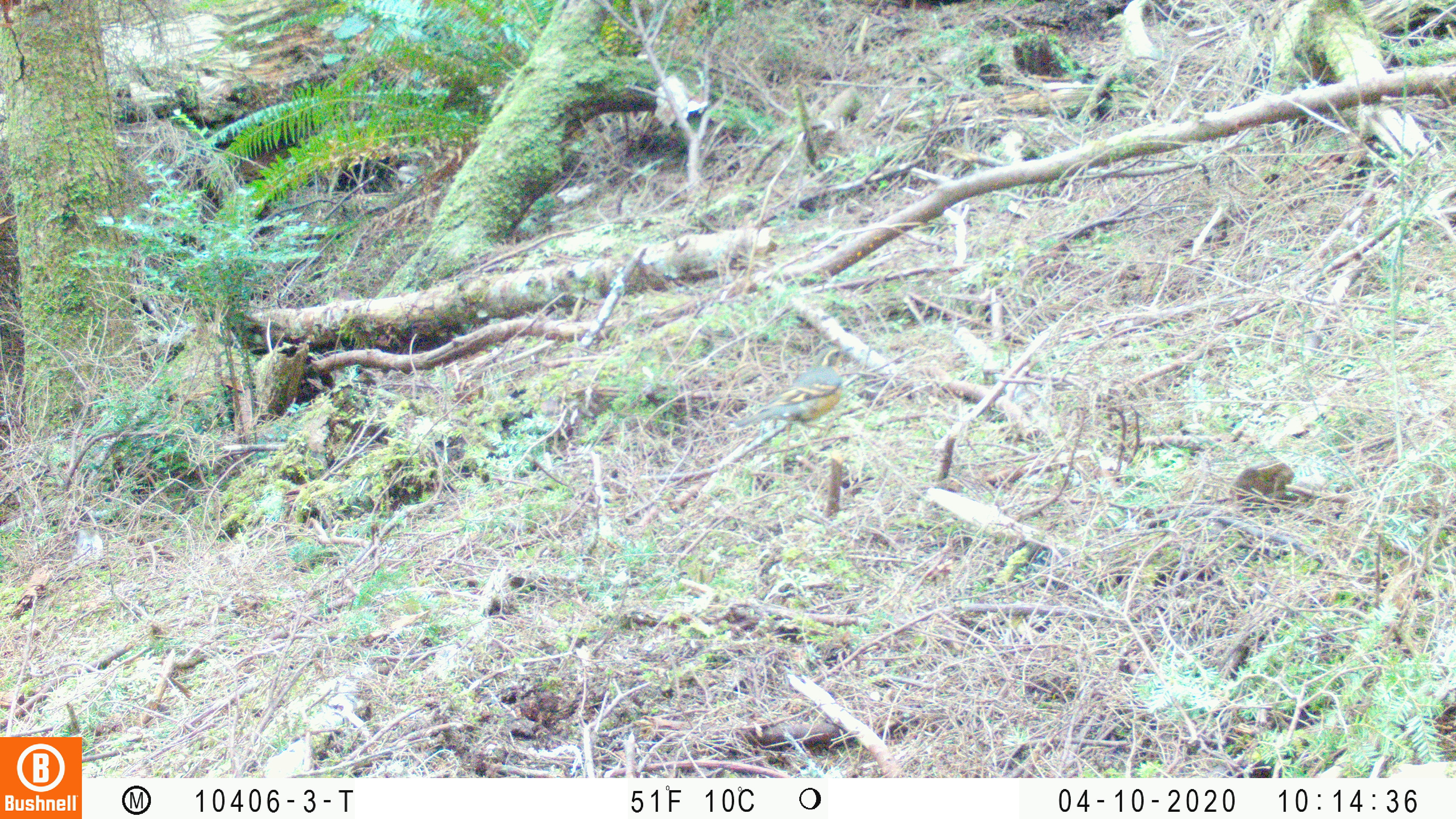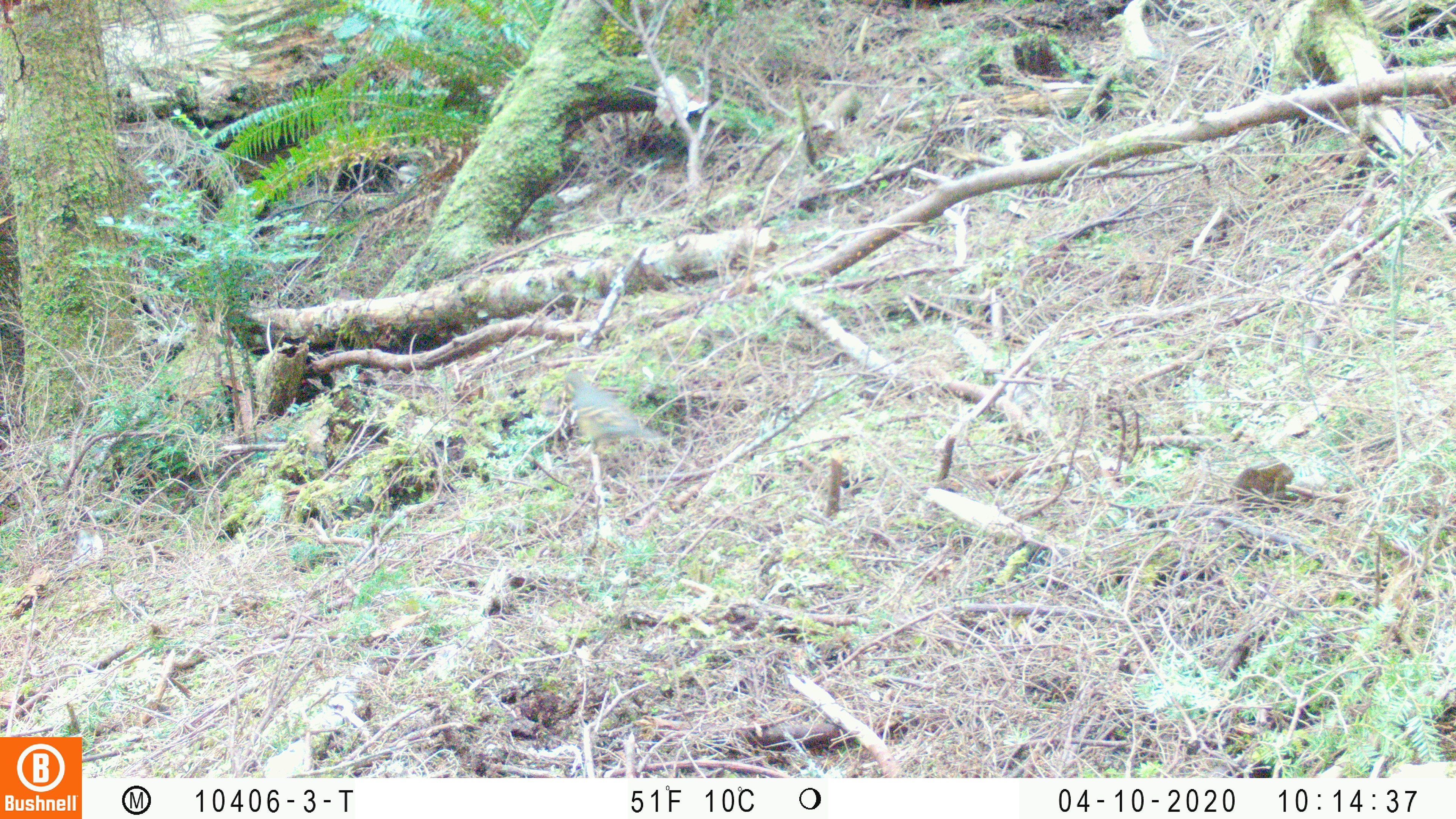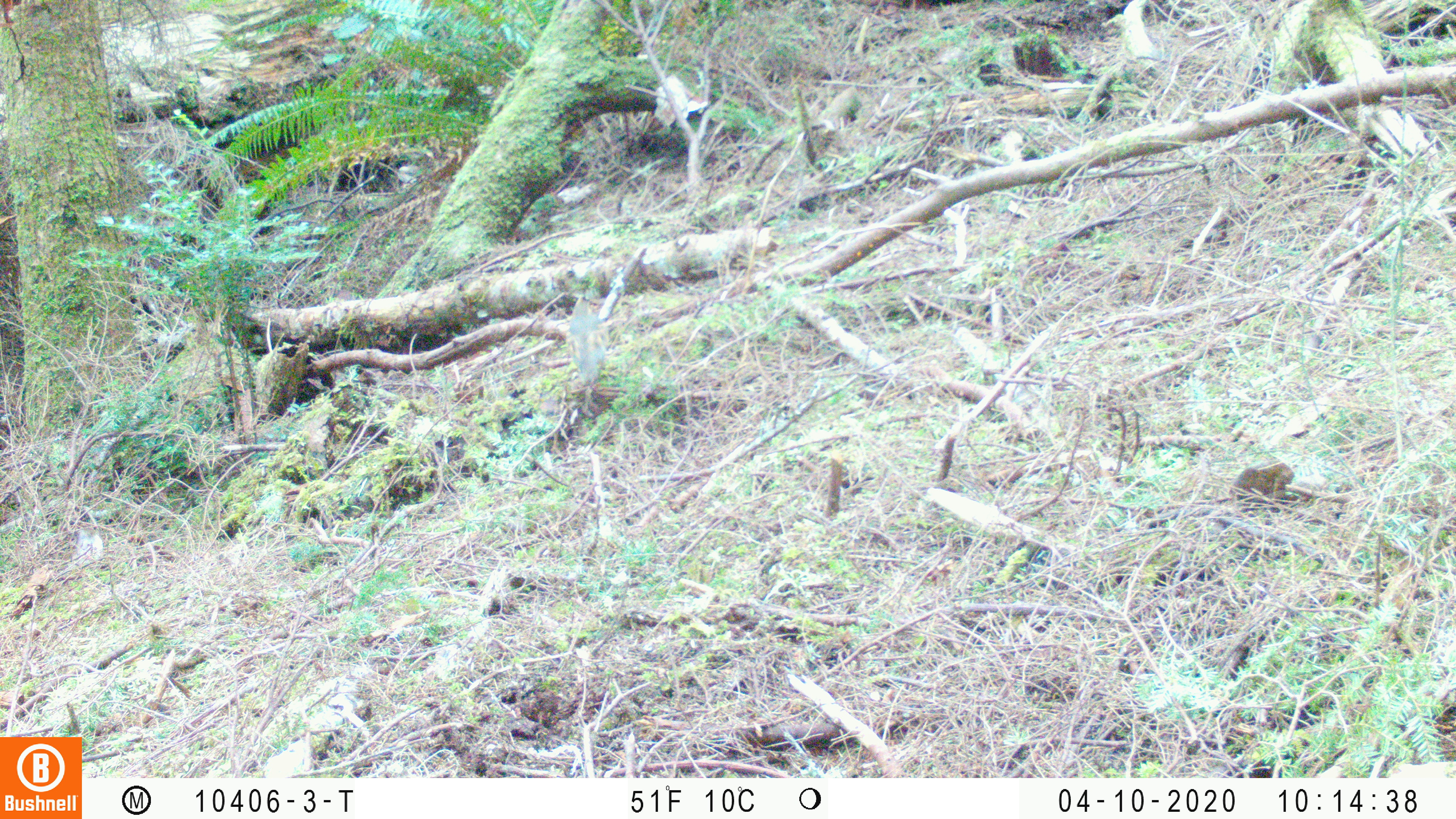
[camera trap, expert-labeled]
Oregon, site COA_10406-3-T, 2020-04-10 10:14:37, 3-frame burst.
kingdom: Animalia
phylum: Chordata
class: Aves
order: Passeriformes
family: Turdidae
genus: Ixoreus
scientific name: Ixoreus naevius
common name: varied thrush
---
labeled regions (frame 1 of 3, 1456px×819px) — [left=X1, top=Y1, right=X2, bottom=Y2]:
varied thrush: [left=733, top=342, right=855, bottom=435]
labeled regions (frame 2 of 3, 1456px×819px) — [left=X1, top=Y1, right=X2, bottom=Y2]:
varied thrush: [left=558, top=369, right=659, bottom=452]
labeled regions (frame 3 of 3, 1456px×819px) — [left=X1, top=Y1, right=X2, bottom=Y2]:
varied thrush: [left=565, top=296, right=611, bottom=390]